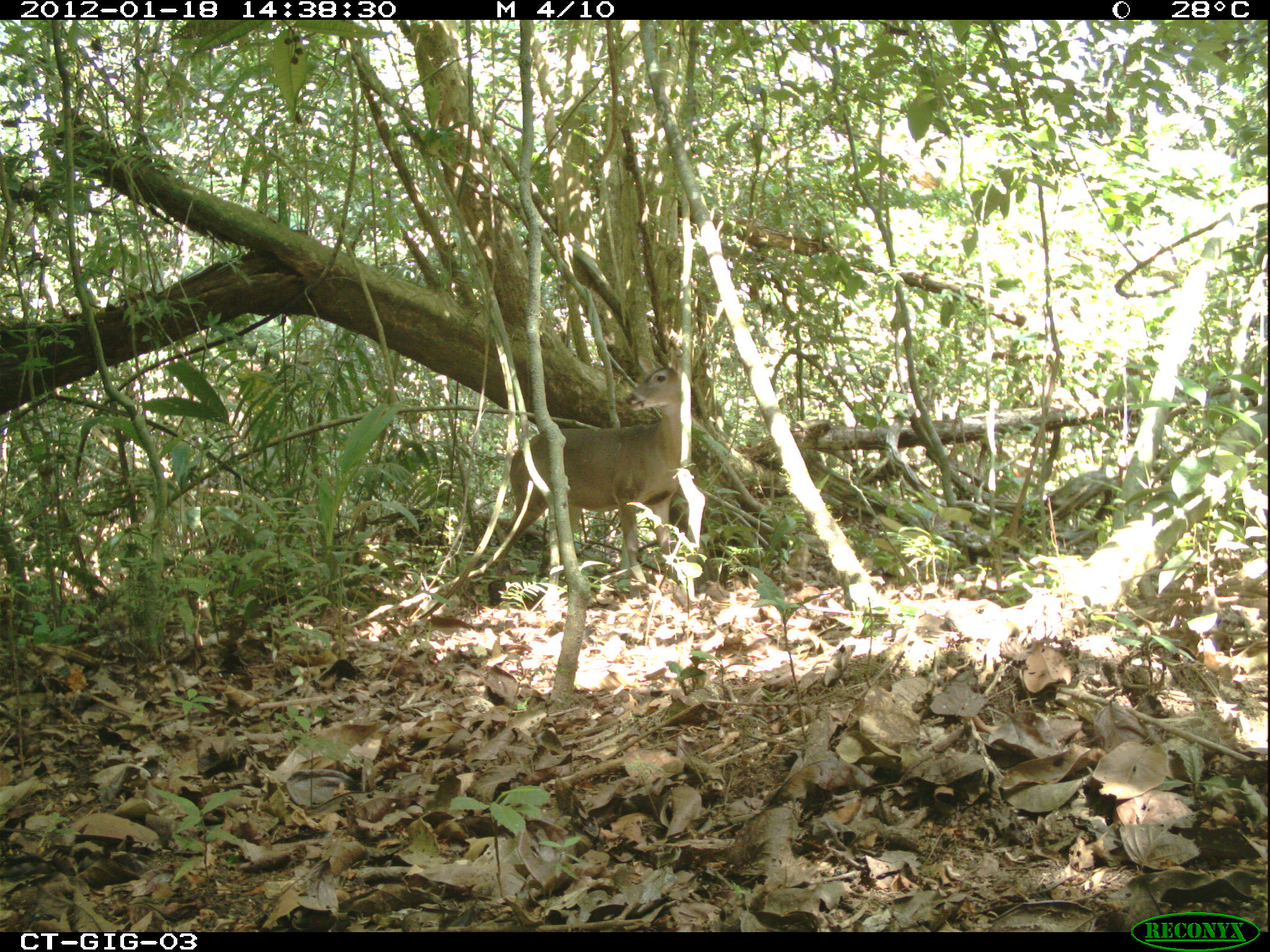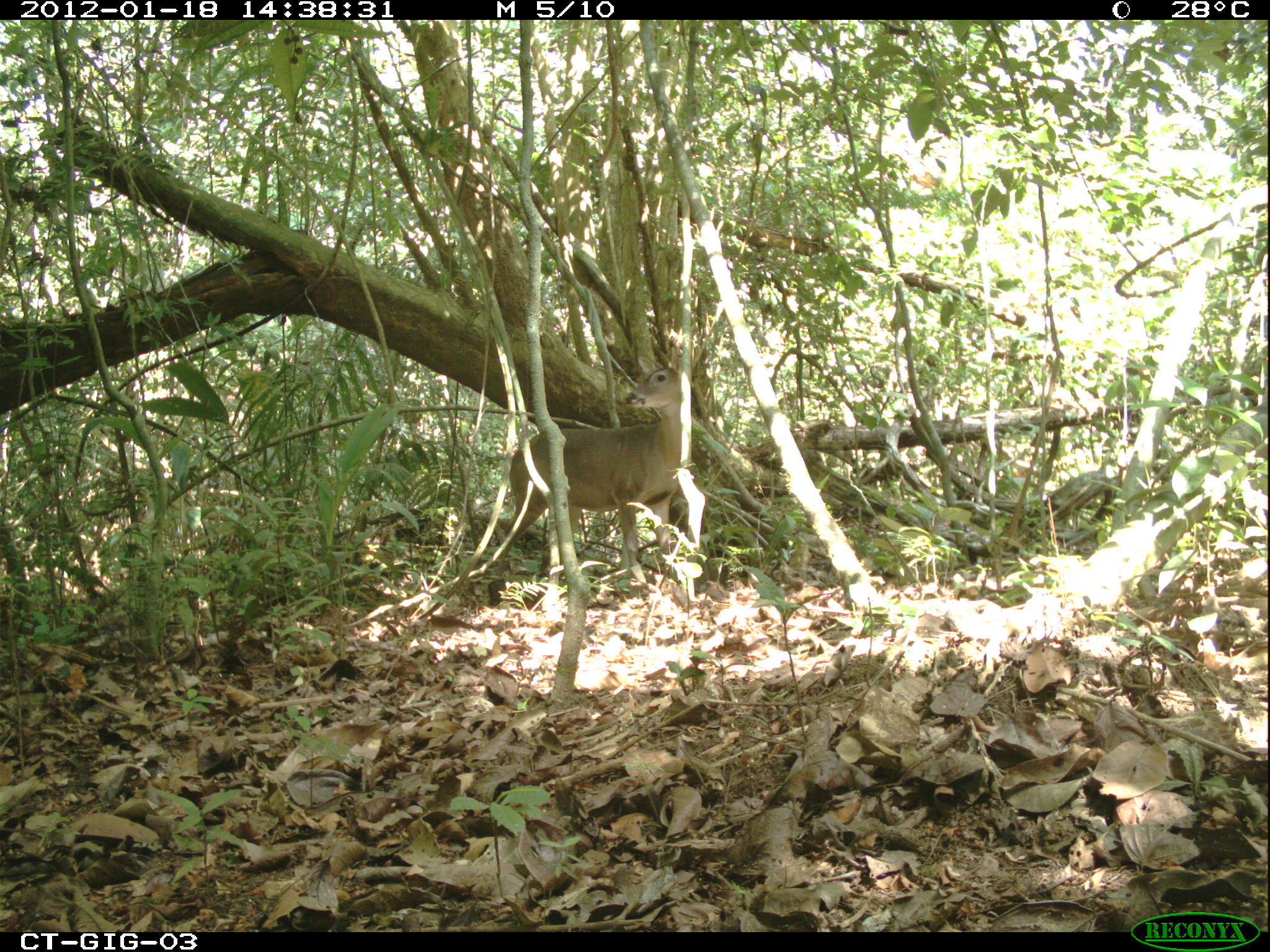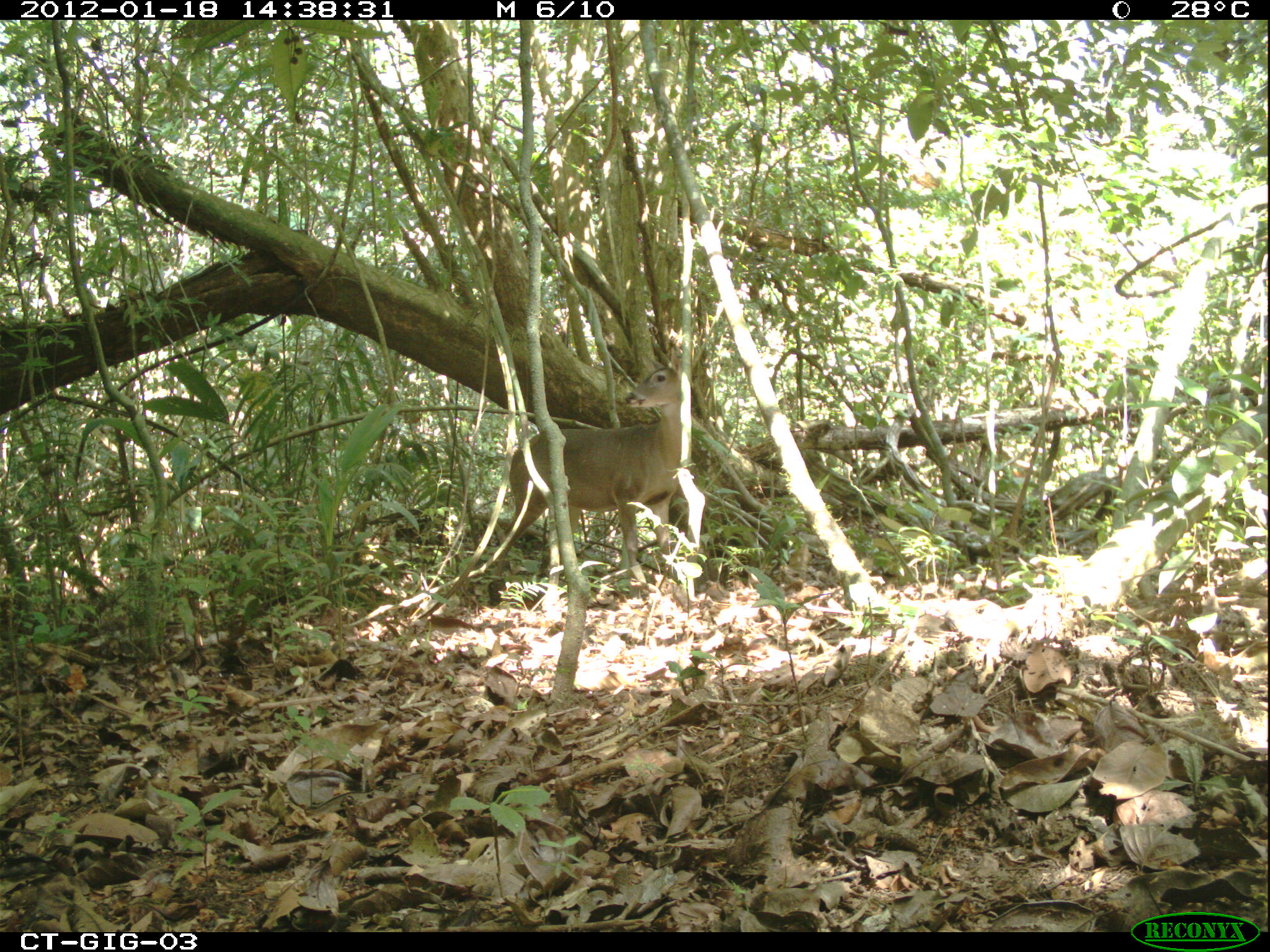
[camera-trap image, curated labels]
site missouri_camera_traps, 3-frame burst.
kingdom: Animalia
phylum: Chordata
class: Mammalia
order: Artiodactyla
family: Cervidae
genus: Odocoileus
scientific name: Odocoileus virginianus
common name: white-tailed deer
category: white tailed deer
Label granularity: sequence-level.